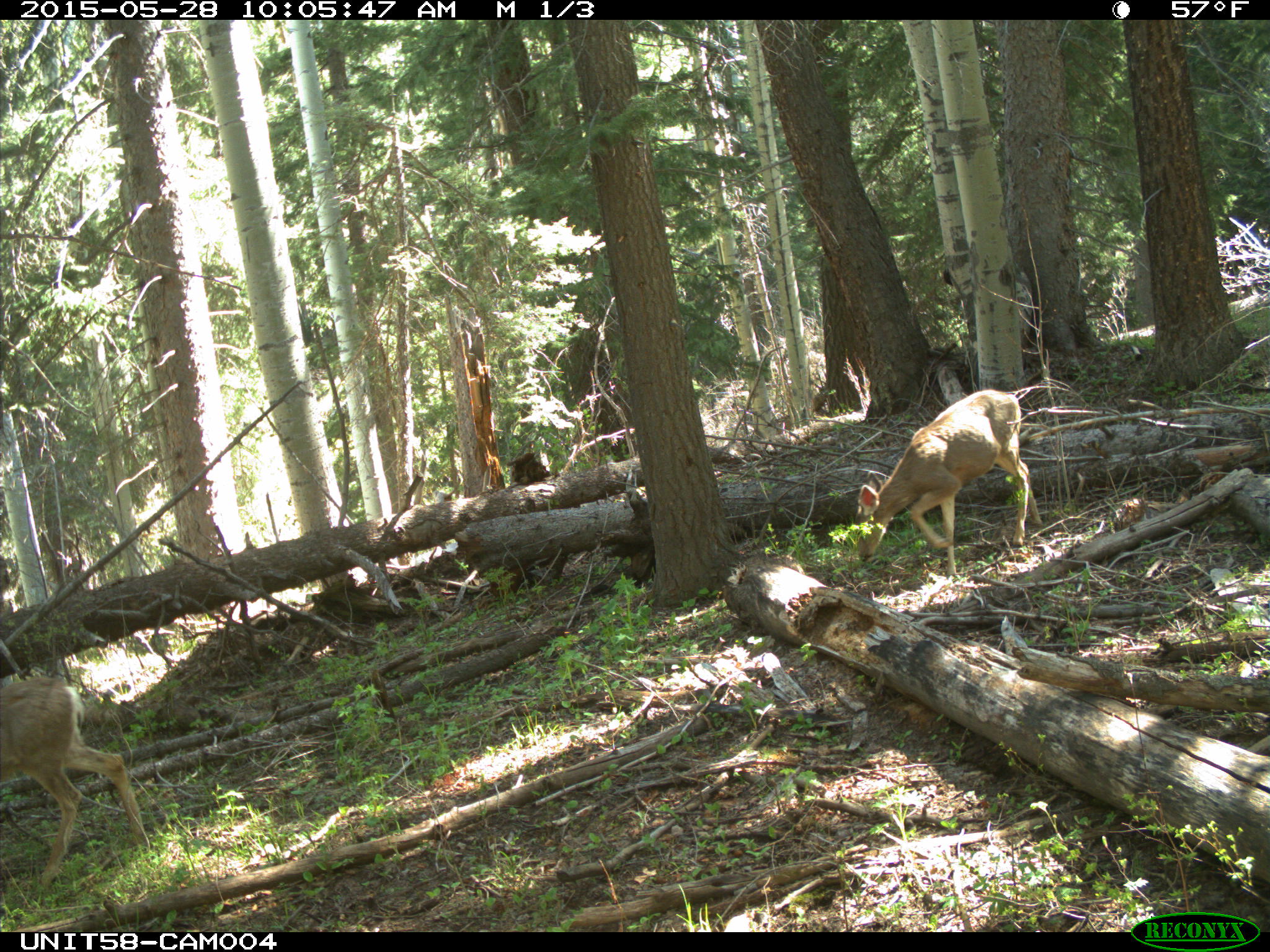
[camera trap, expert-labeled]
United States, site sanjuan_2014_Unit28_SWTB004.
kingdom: Animalia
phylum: Chordata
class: Mammalia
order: Artiodactyla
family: Cervidae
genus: Odocoileus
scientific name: Odocoileus hemionus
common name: mule deer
Odocoileus hemionus (mule deer).